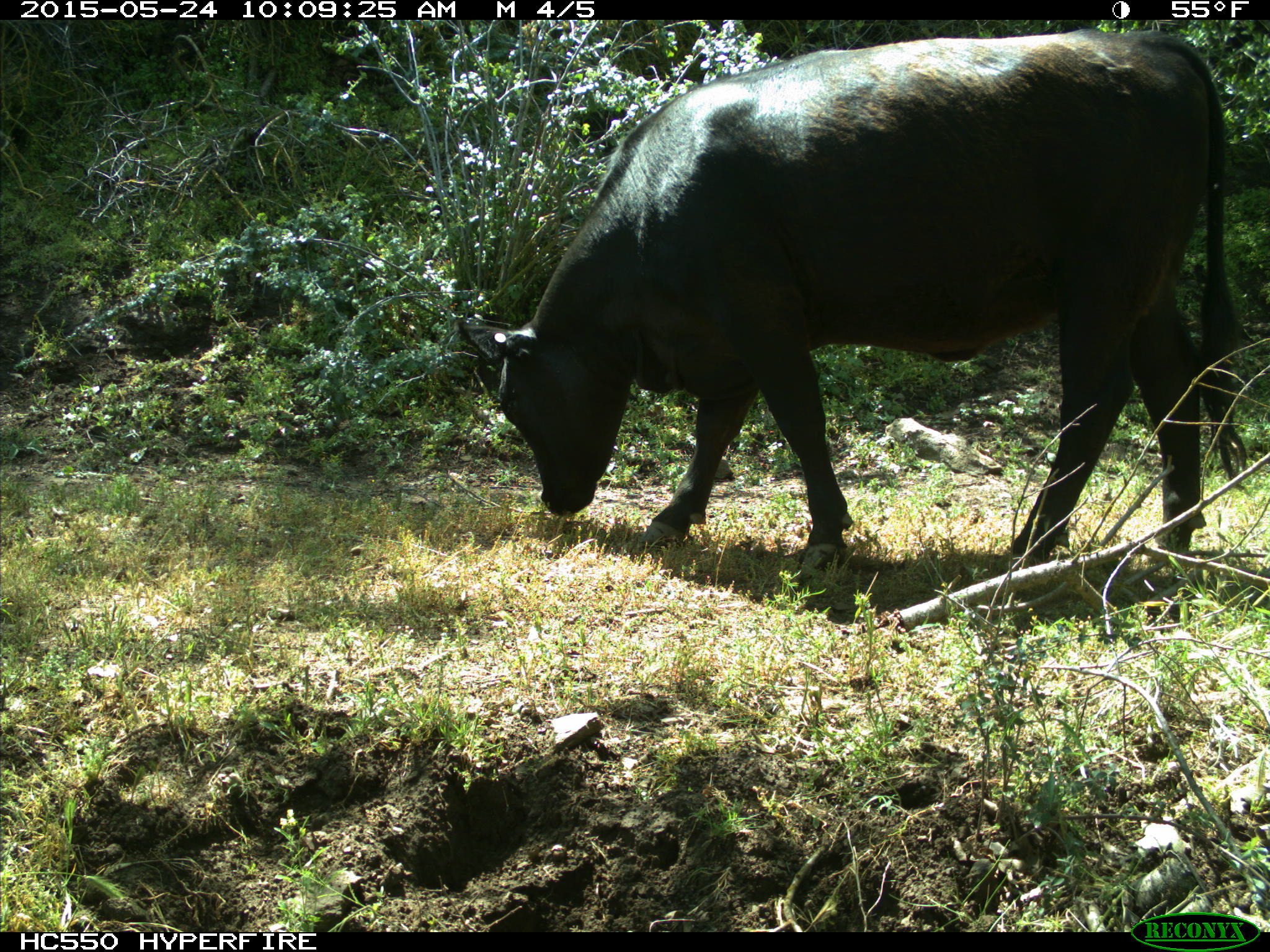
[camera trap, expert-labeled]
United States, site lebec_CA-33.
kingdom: Animalia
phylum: Chordata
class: Mammalia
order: Artiodactyla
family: Bovidae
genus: Bos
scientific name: Bos taurus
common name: domestic cow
Bos taurus (domestic cow).